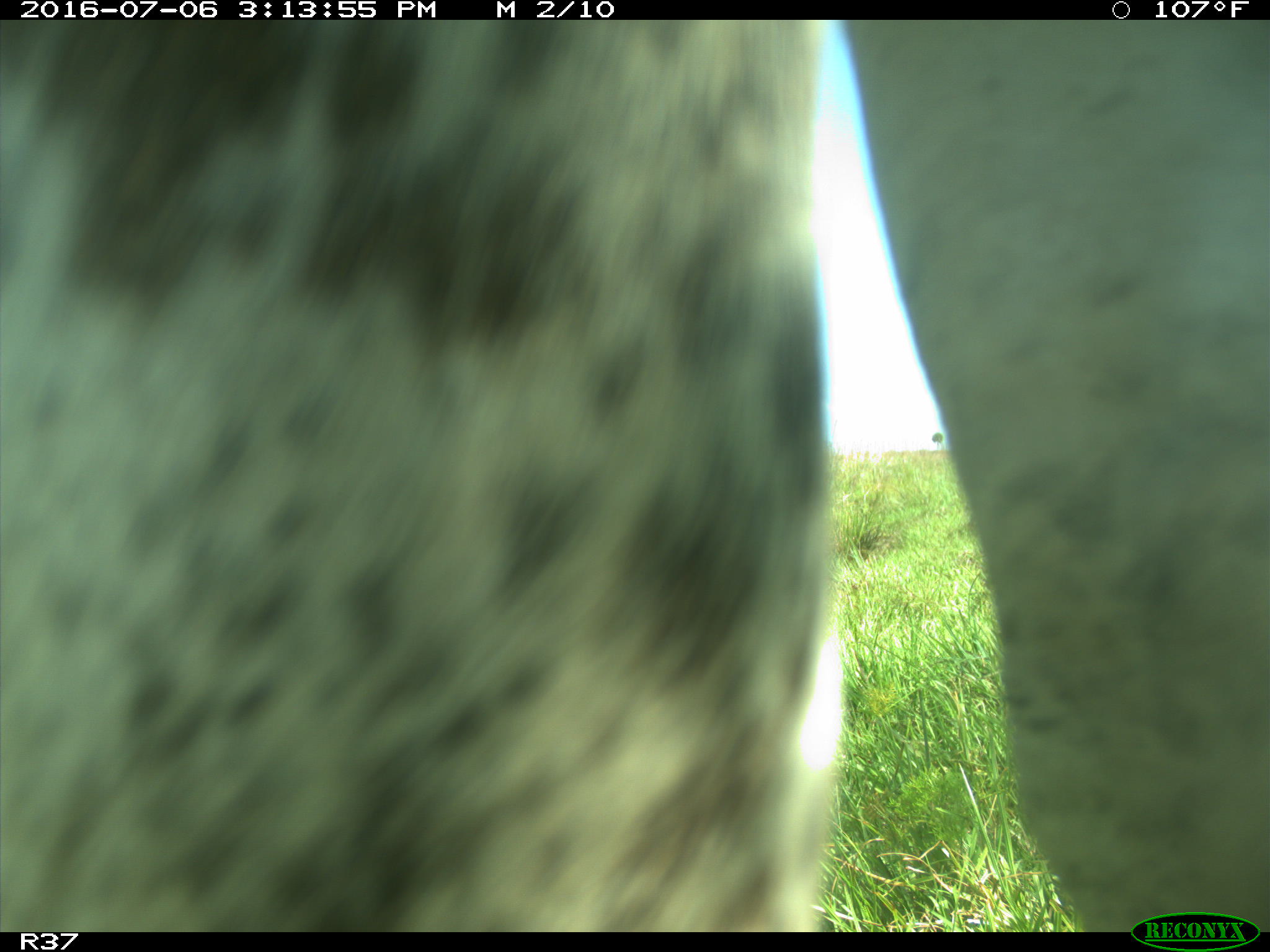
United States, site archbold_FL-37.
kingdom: Animalia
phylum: Chordata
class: Mammalia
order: Artiodactyla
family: Bovidae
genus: Bos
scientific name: Bos taurus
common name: domestic cow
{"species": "Bos taurus (domestic cow)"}